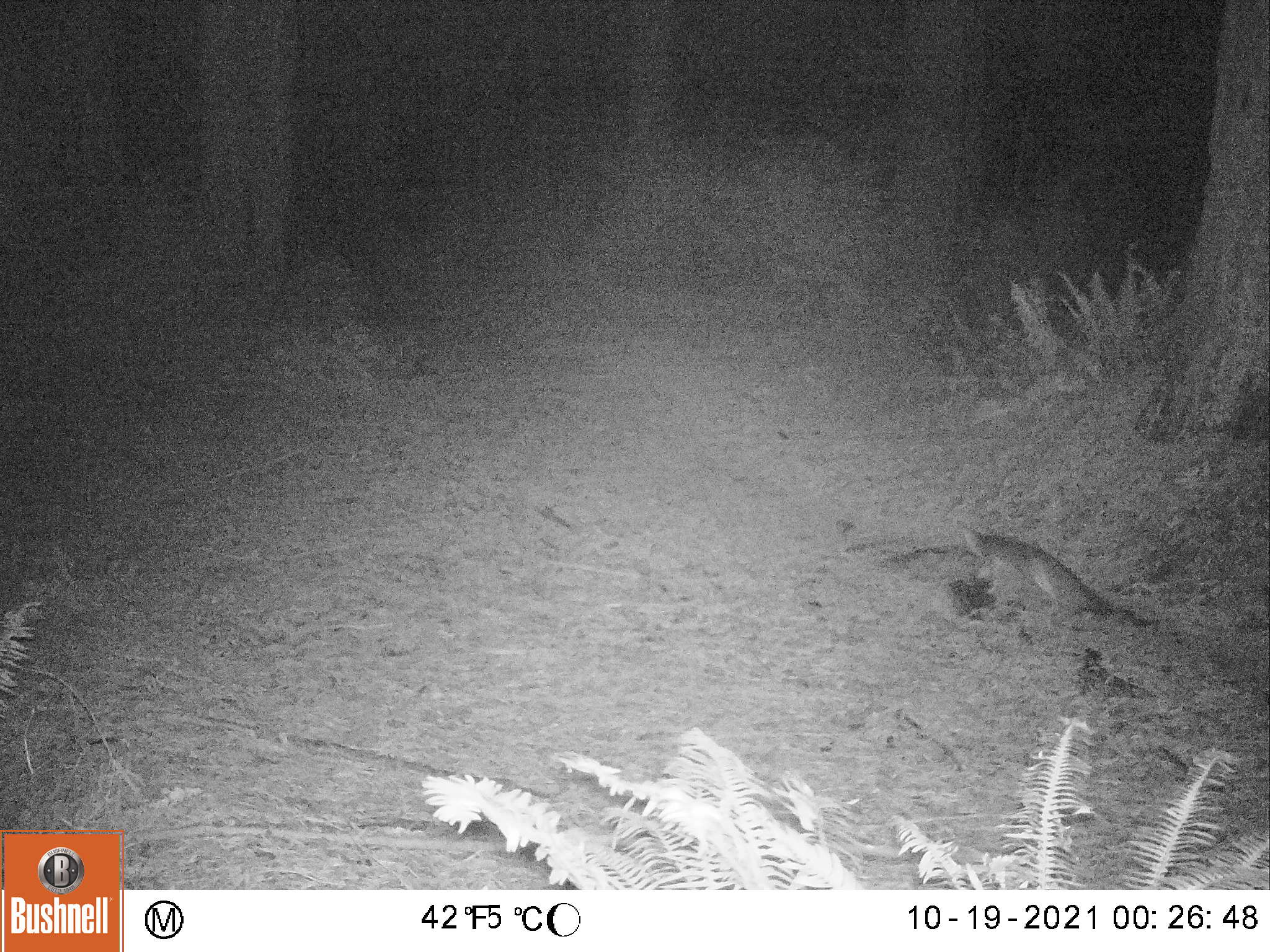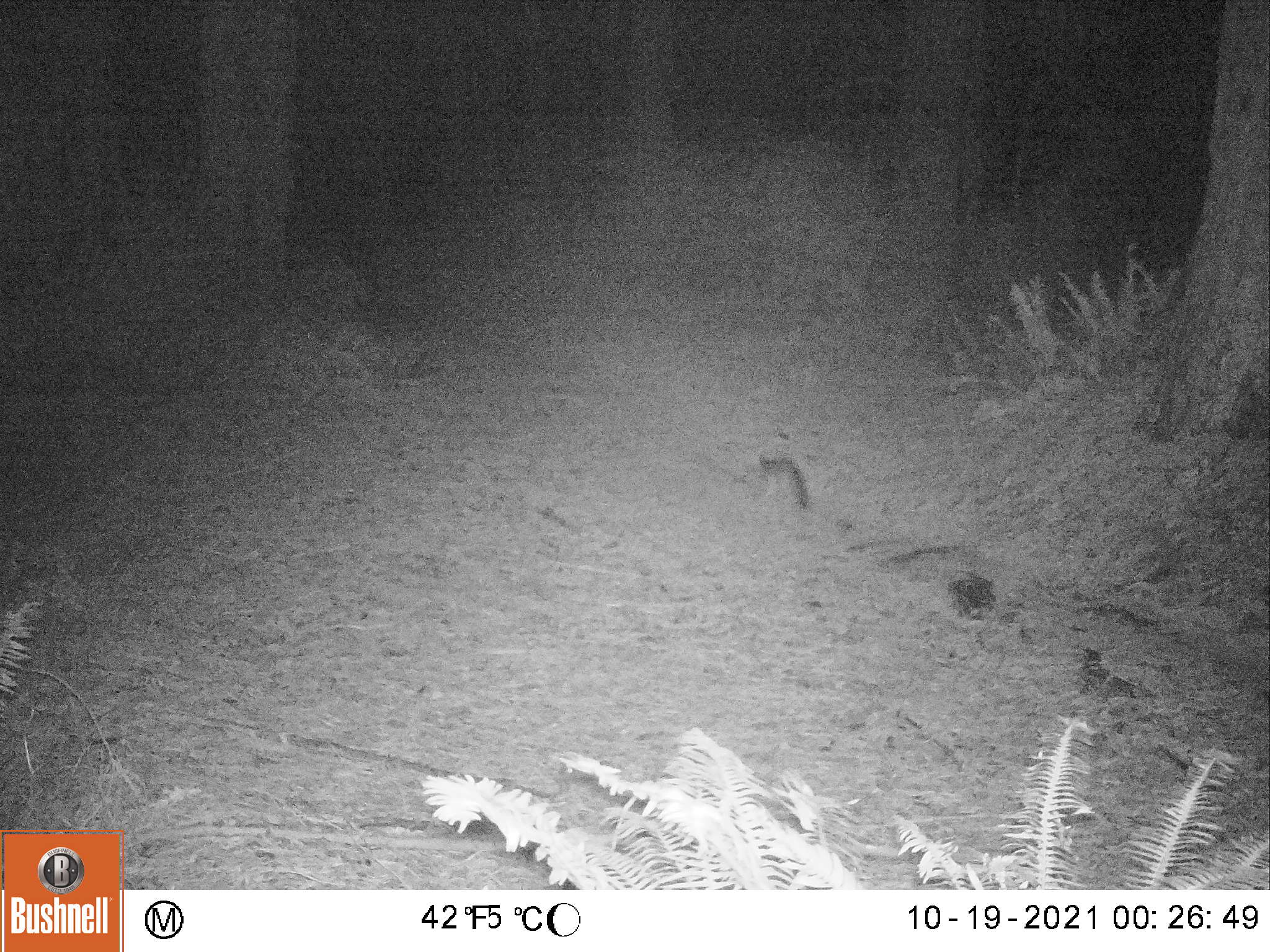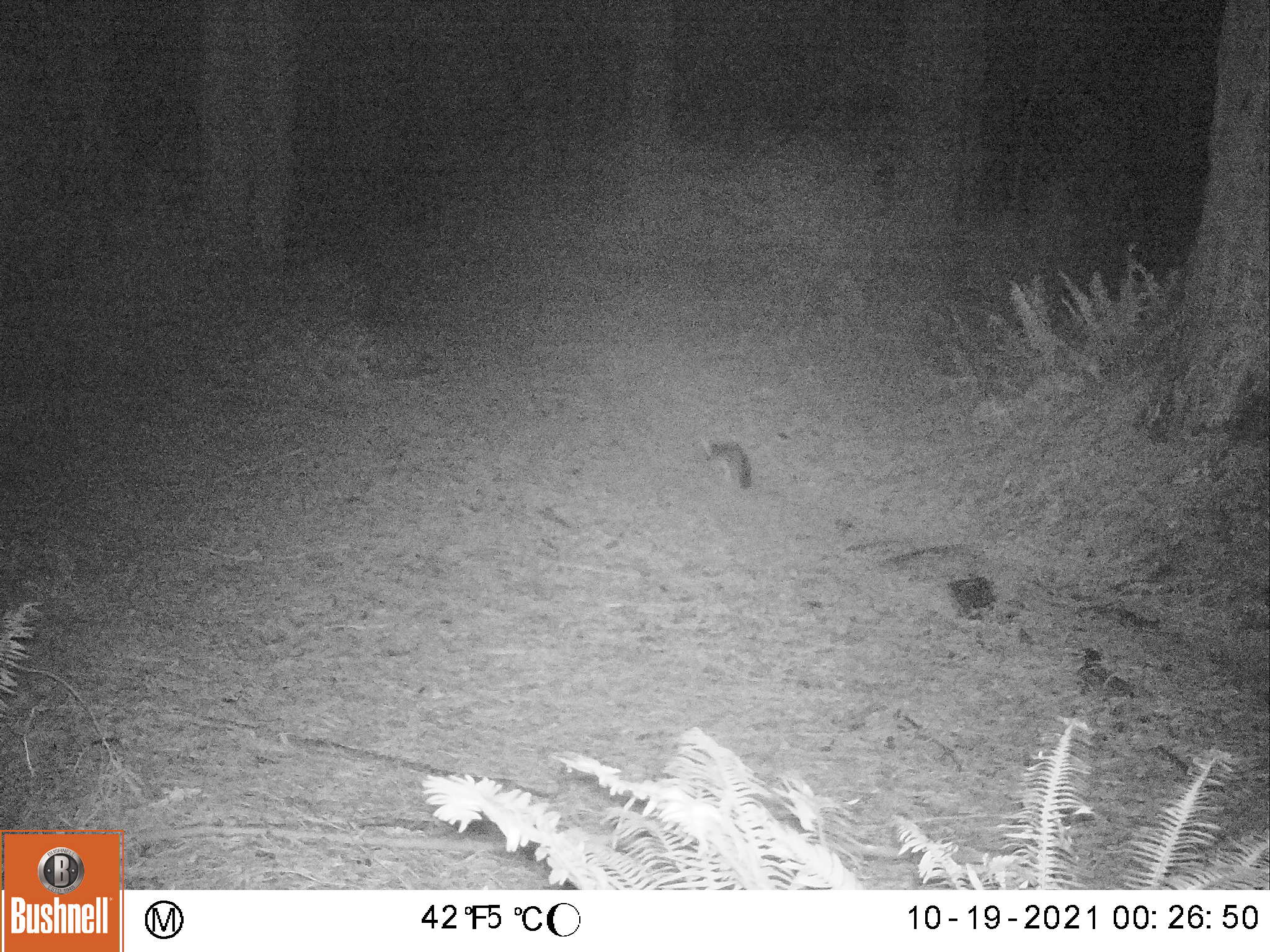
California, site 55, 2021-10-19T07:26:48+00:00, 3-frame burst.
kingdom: Animalia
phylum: Chordata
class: Mammalia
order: Carnivora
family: Canidae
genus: Urocyon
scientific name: Urocyon cinereoargenteus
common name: gray fox